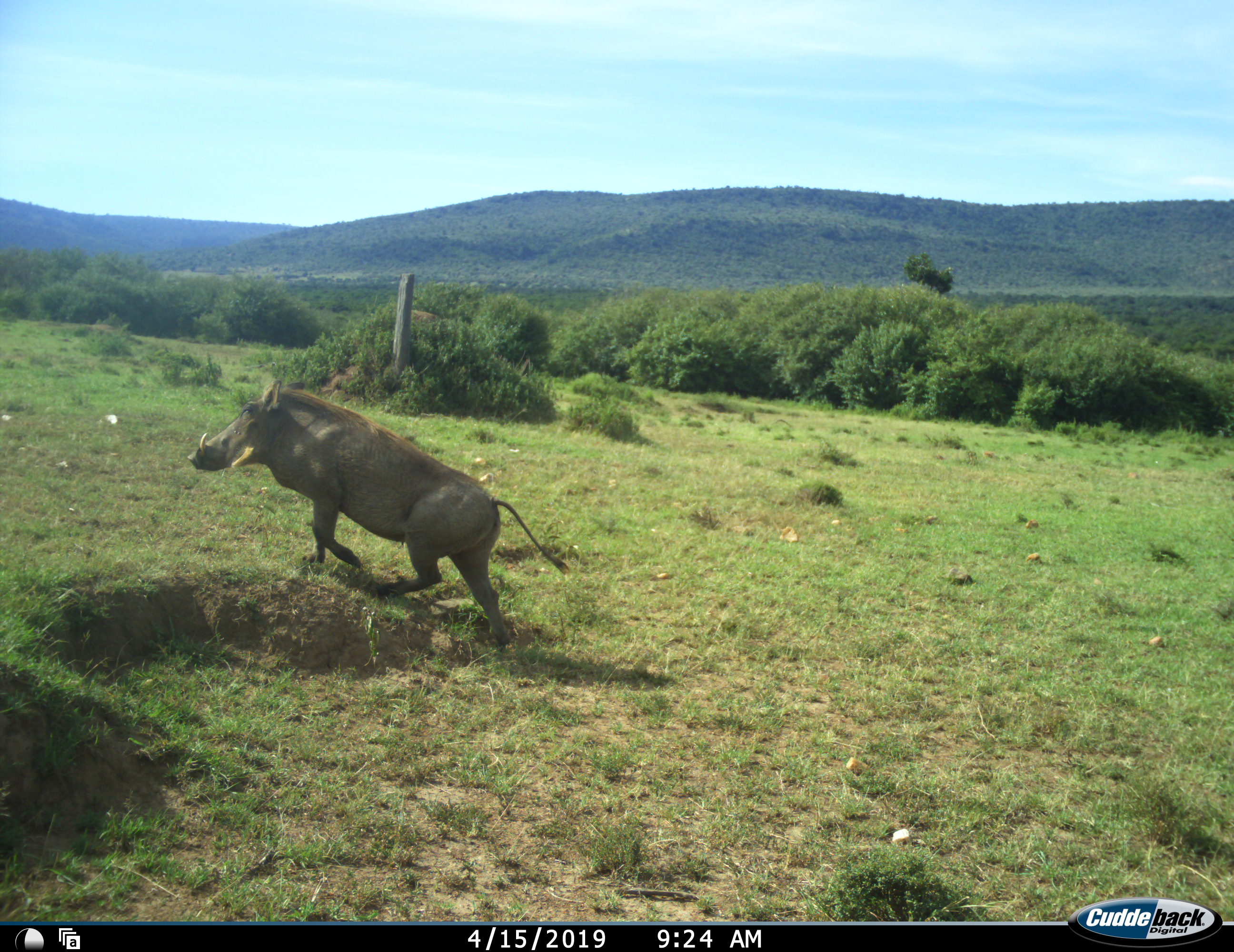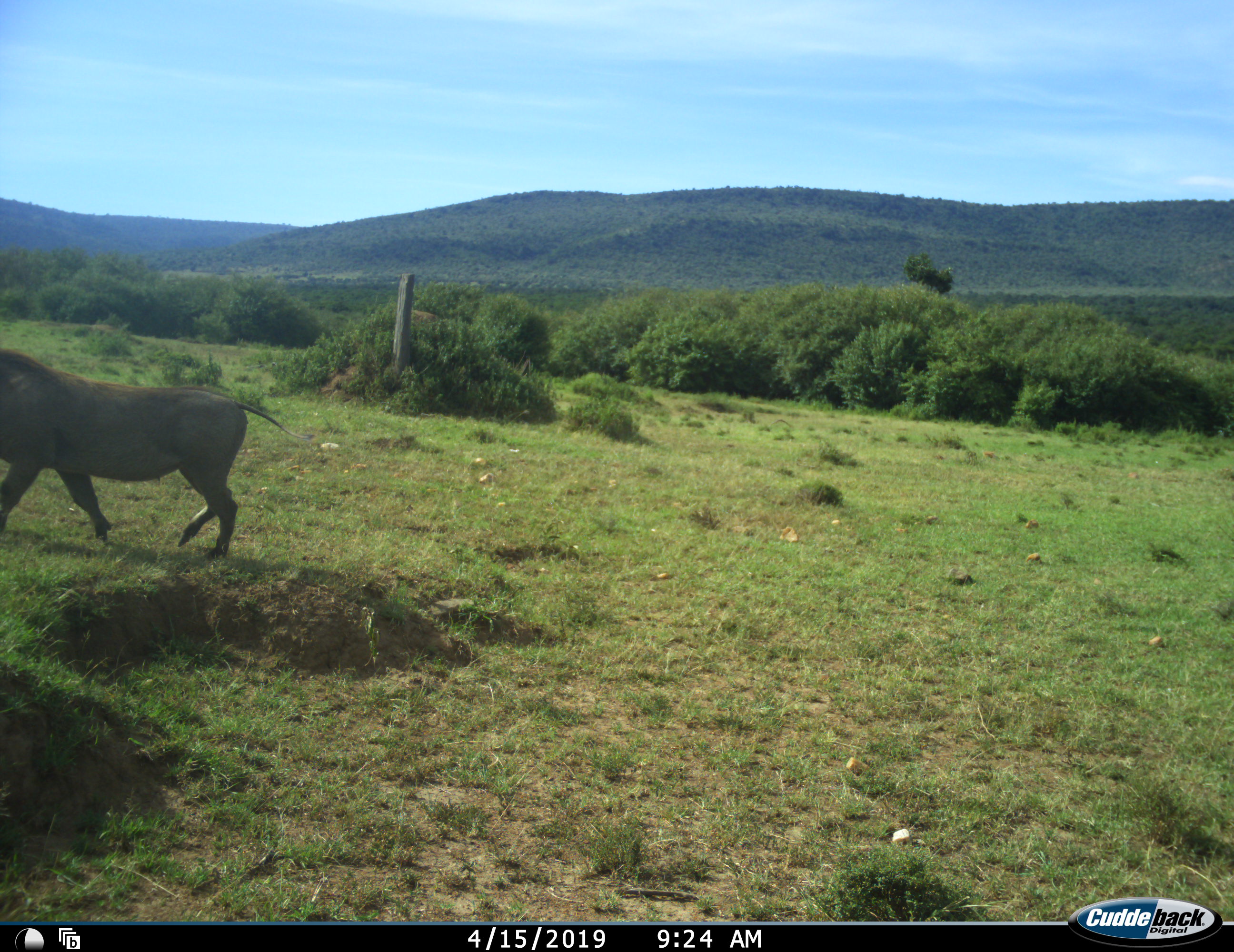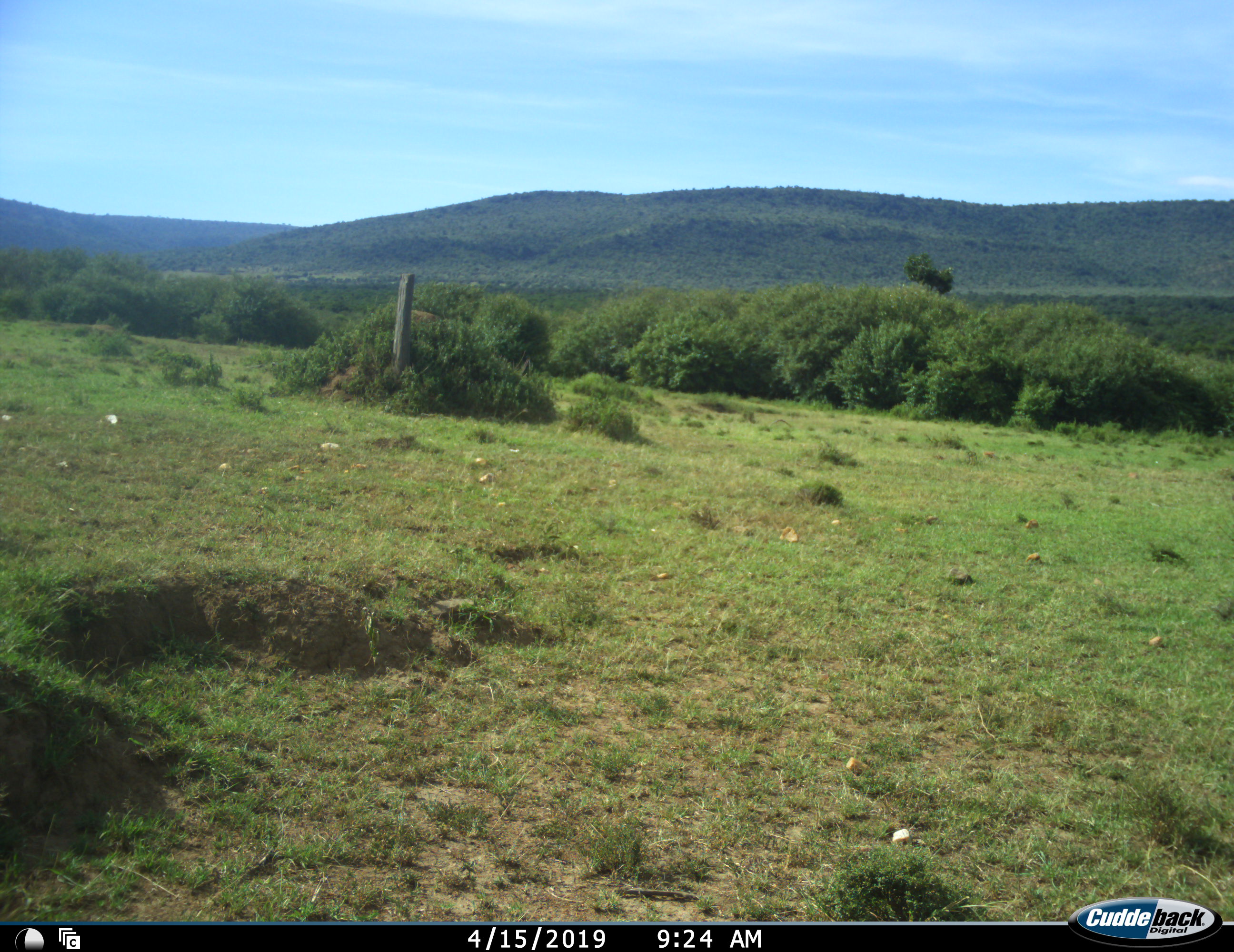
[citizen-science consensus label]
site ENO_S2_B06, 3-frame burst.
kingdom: Animalia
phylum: Chordata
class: Mammalia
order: Artiodactyla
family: Suidae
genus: Phacochoerus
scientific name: Phacochoerus africanus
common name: warthog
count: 1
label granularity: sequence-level